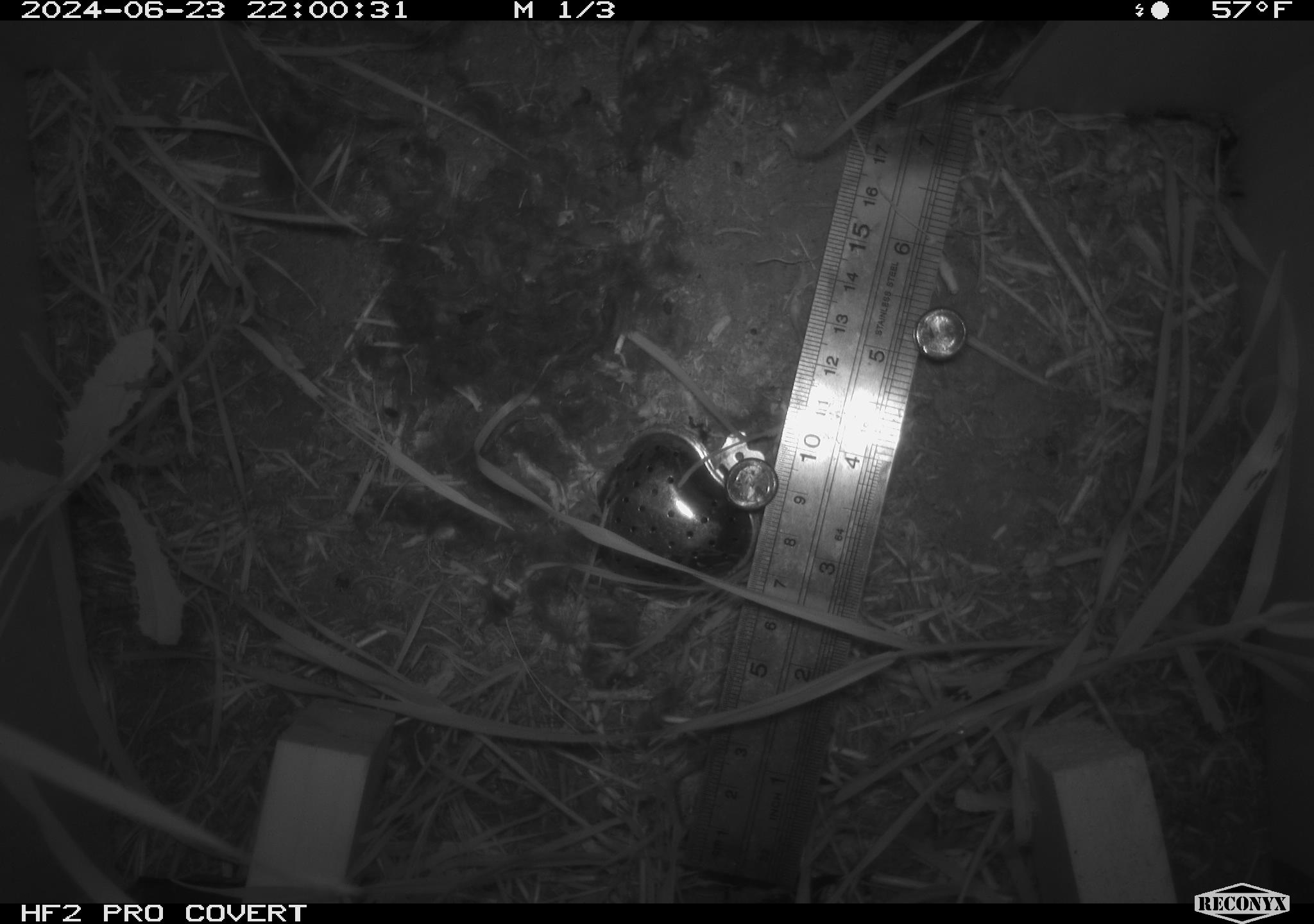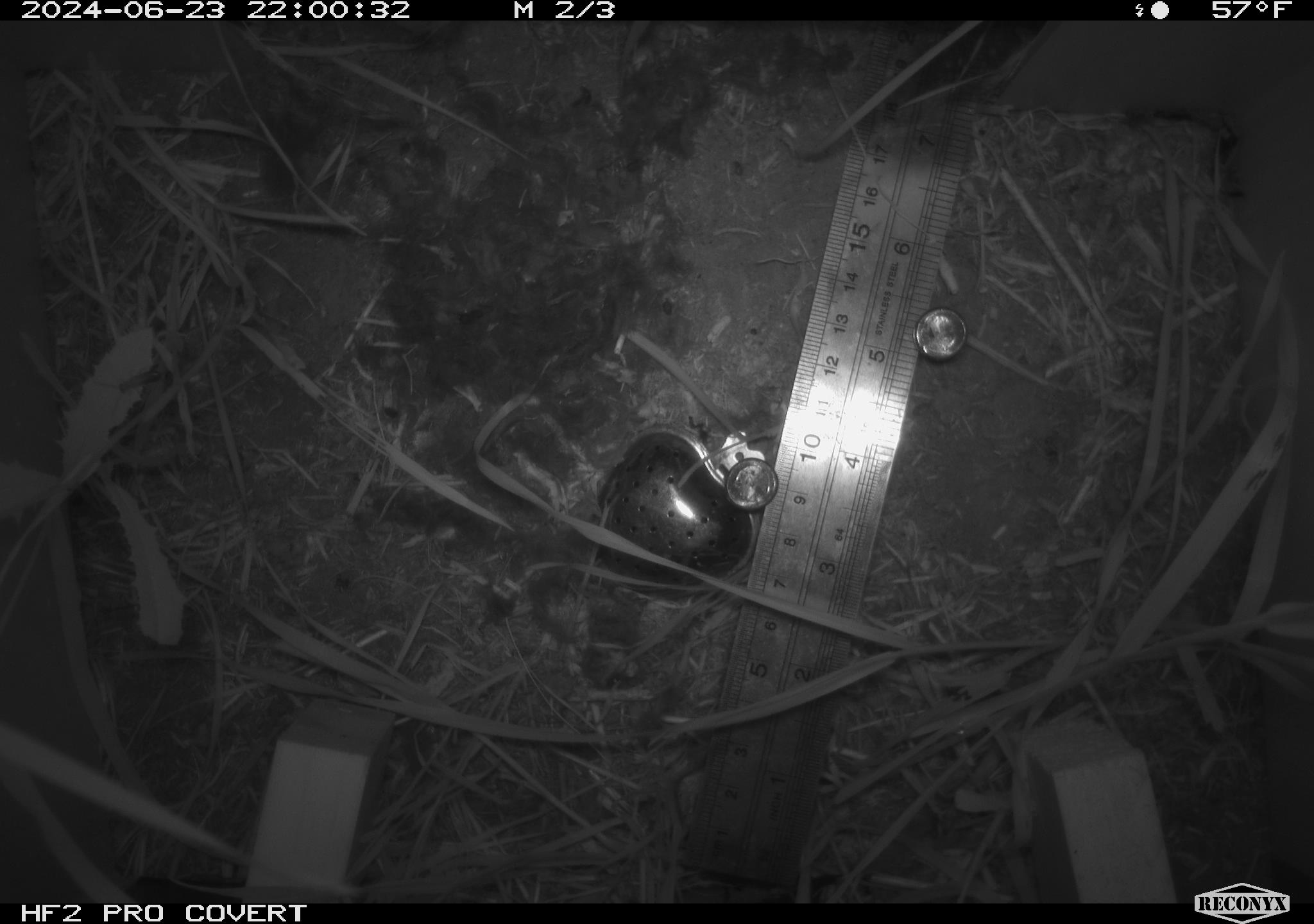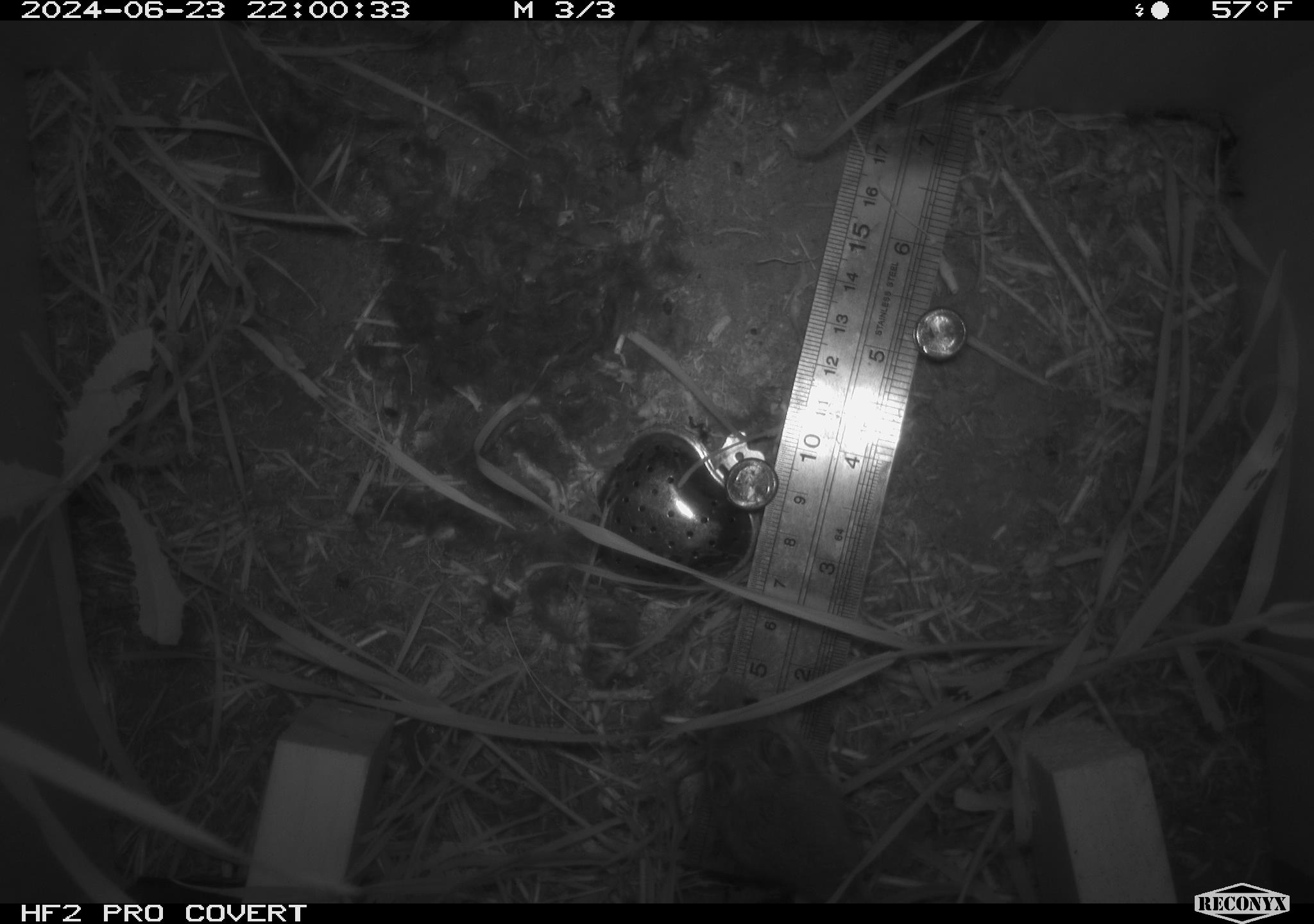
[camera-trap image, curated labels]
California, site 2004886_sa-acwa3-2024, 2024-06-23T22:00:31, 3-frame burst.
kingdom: Animalia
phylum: Chordata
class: Mammalia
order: Rodentia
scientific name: Rodentia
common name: mouse species